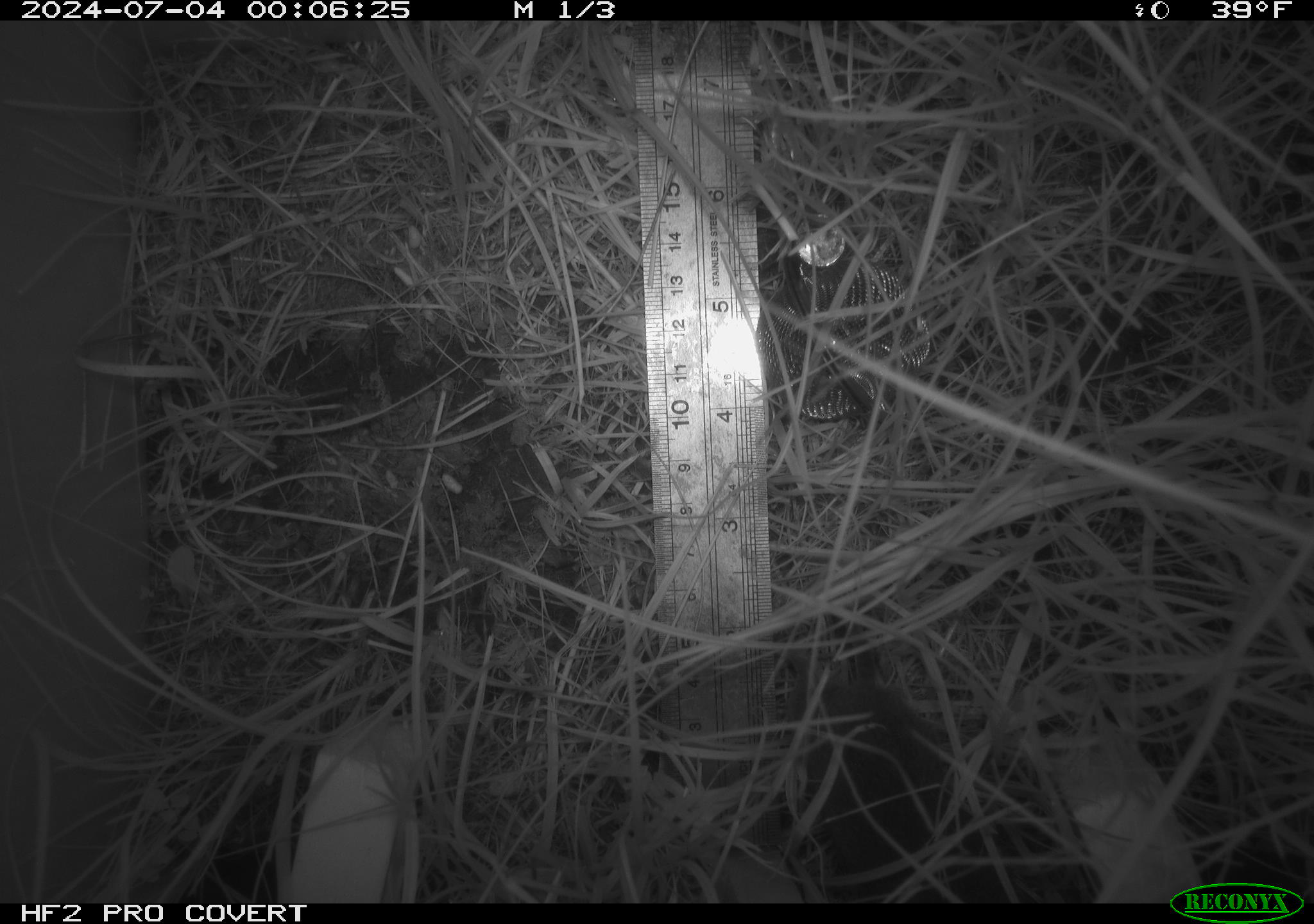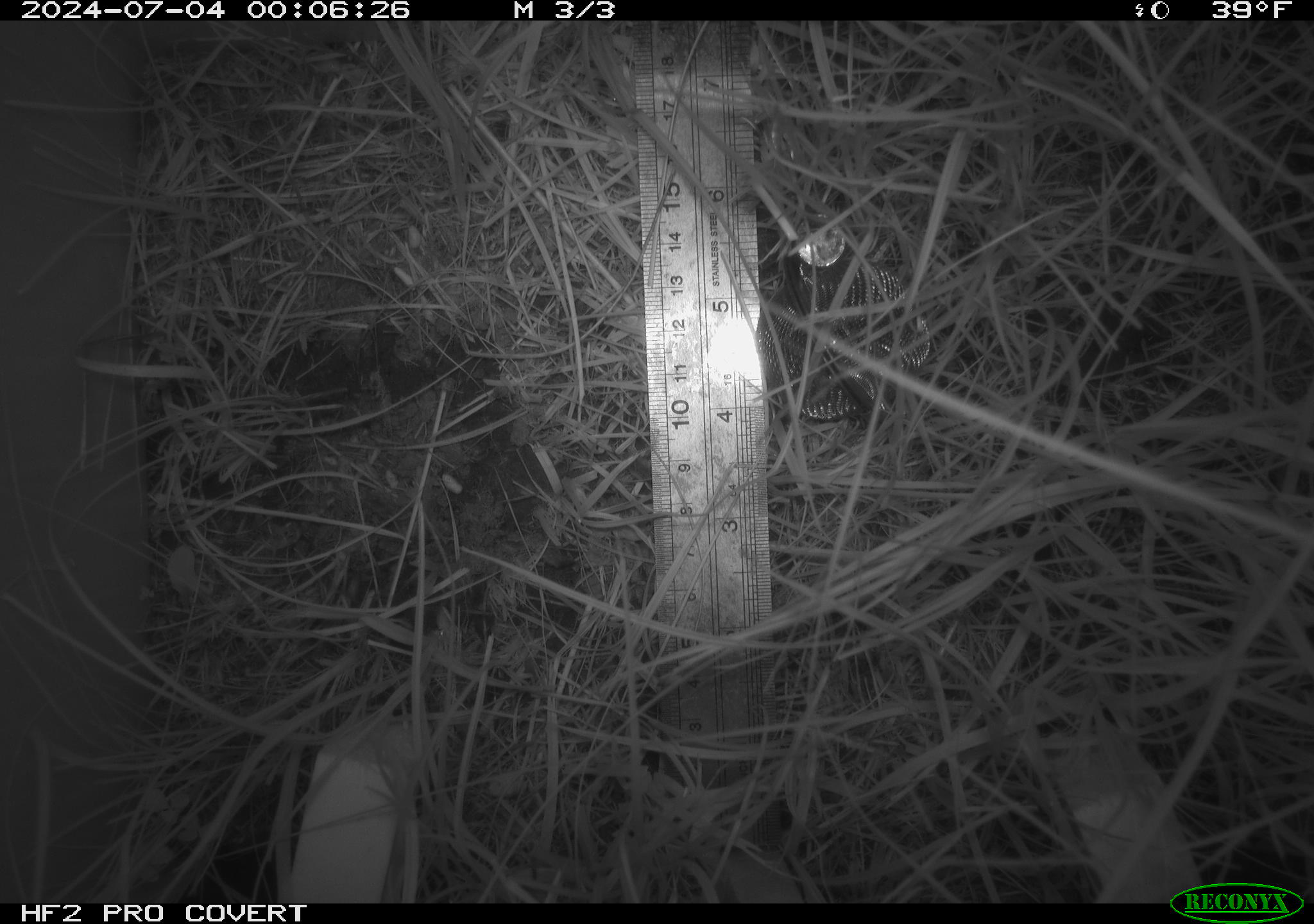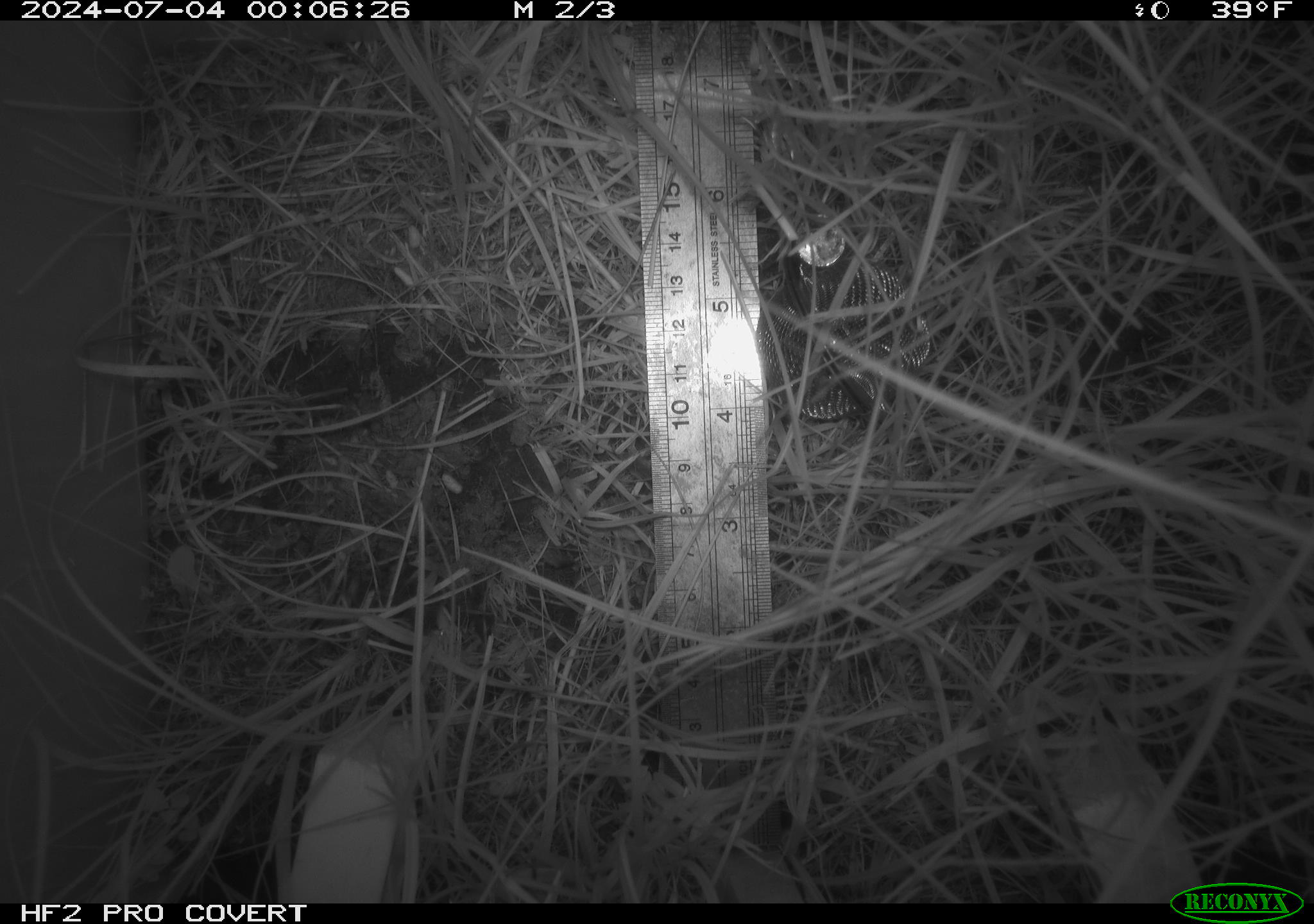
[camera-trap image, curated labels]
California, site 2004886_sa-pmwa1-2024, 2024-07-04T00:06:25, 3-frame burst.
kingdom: Animalia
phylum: Chordata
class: Mammalia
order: Rodentia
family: Cricetidae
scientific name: Arvicolinae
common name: voles, lemmings, and muskrats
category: arvicolinae subfamily